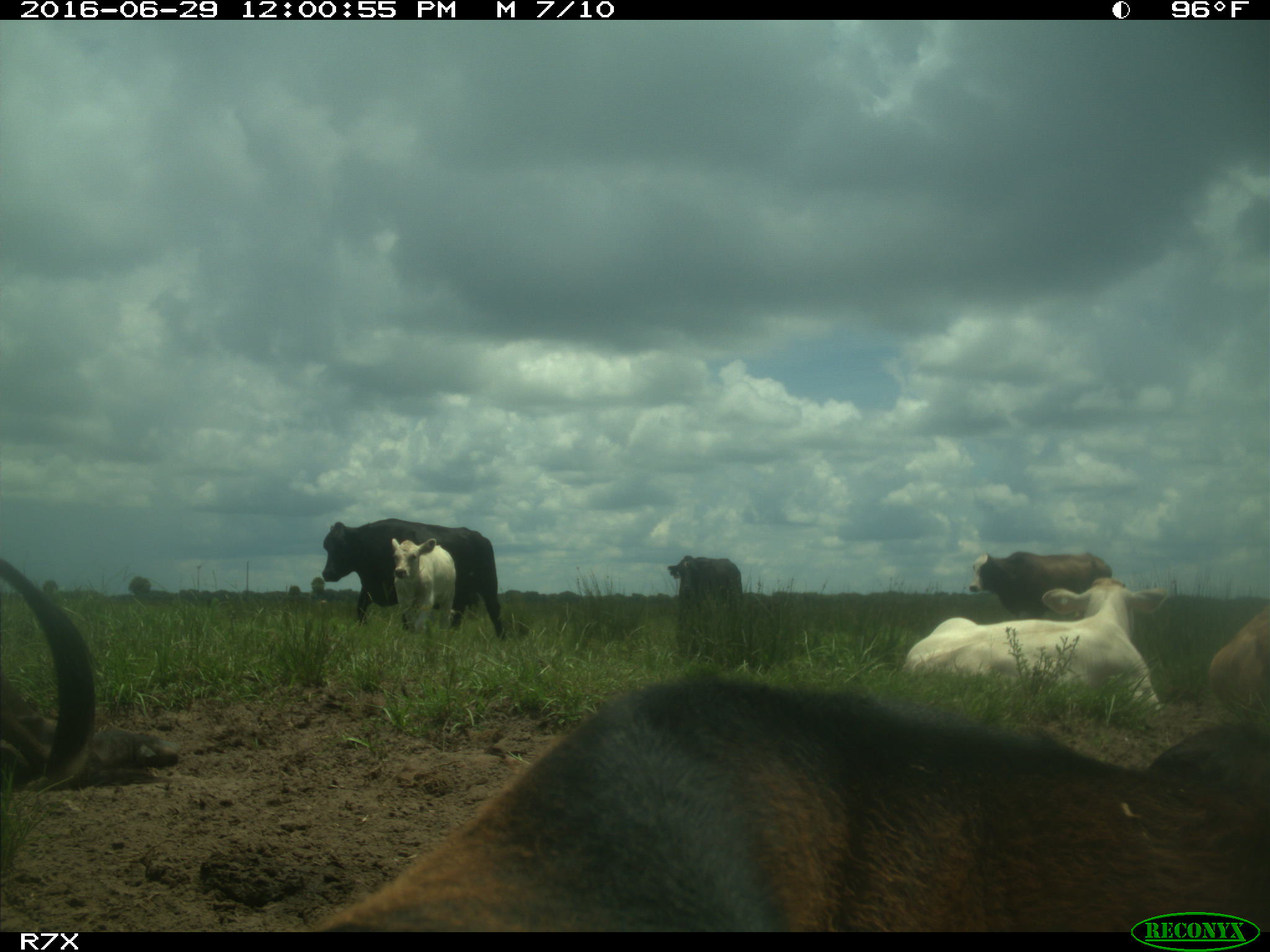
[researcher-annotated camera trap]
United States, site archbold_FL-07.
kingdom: Animalia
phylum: Chordata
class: Mammalia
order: Artiodactyla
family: Bovidae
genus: Bos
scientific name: Bos taurus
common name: domestic cow